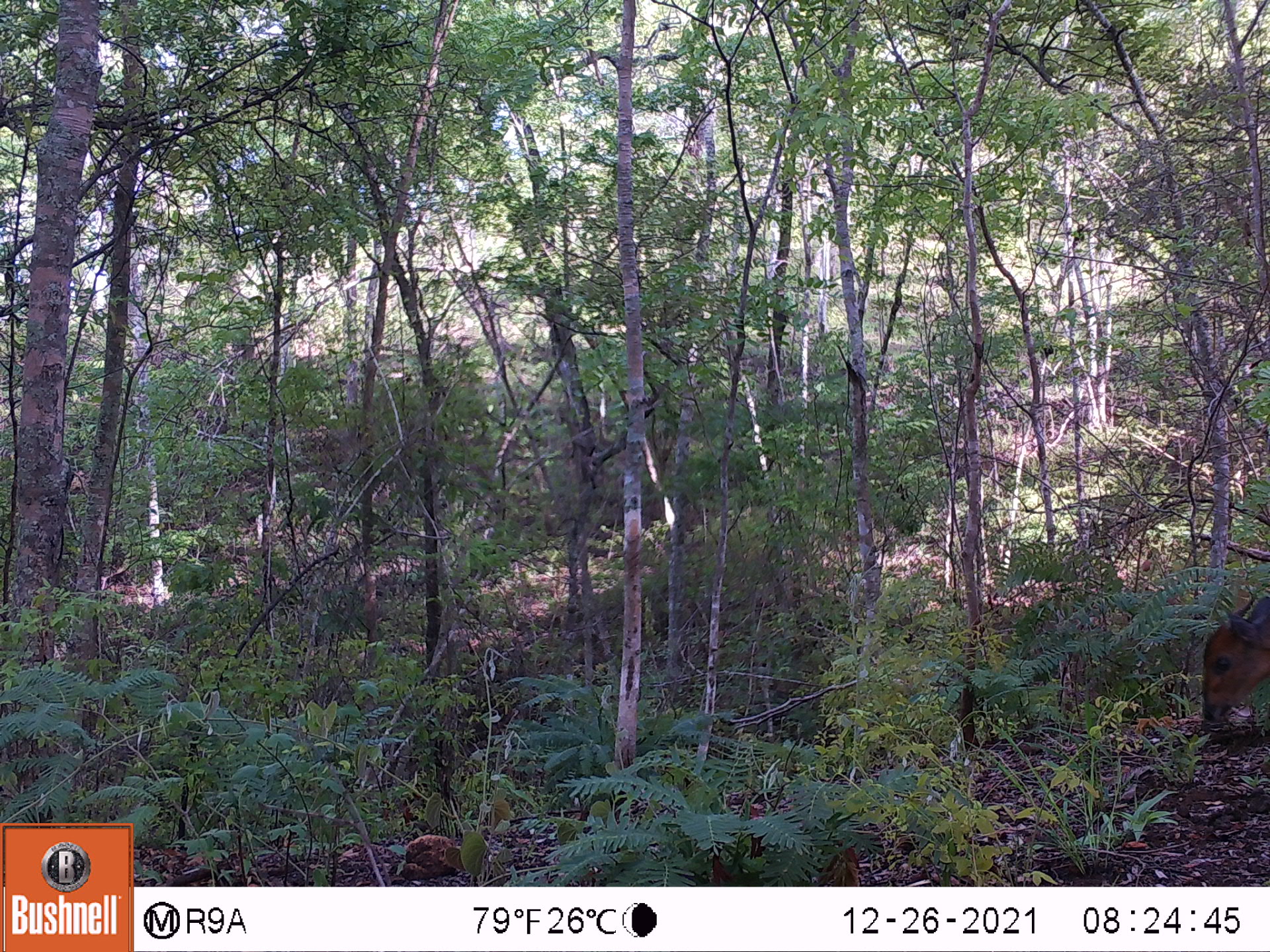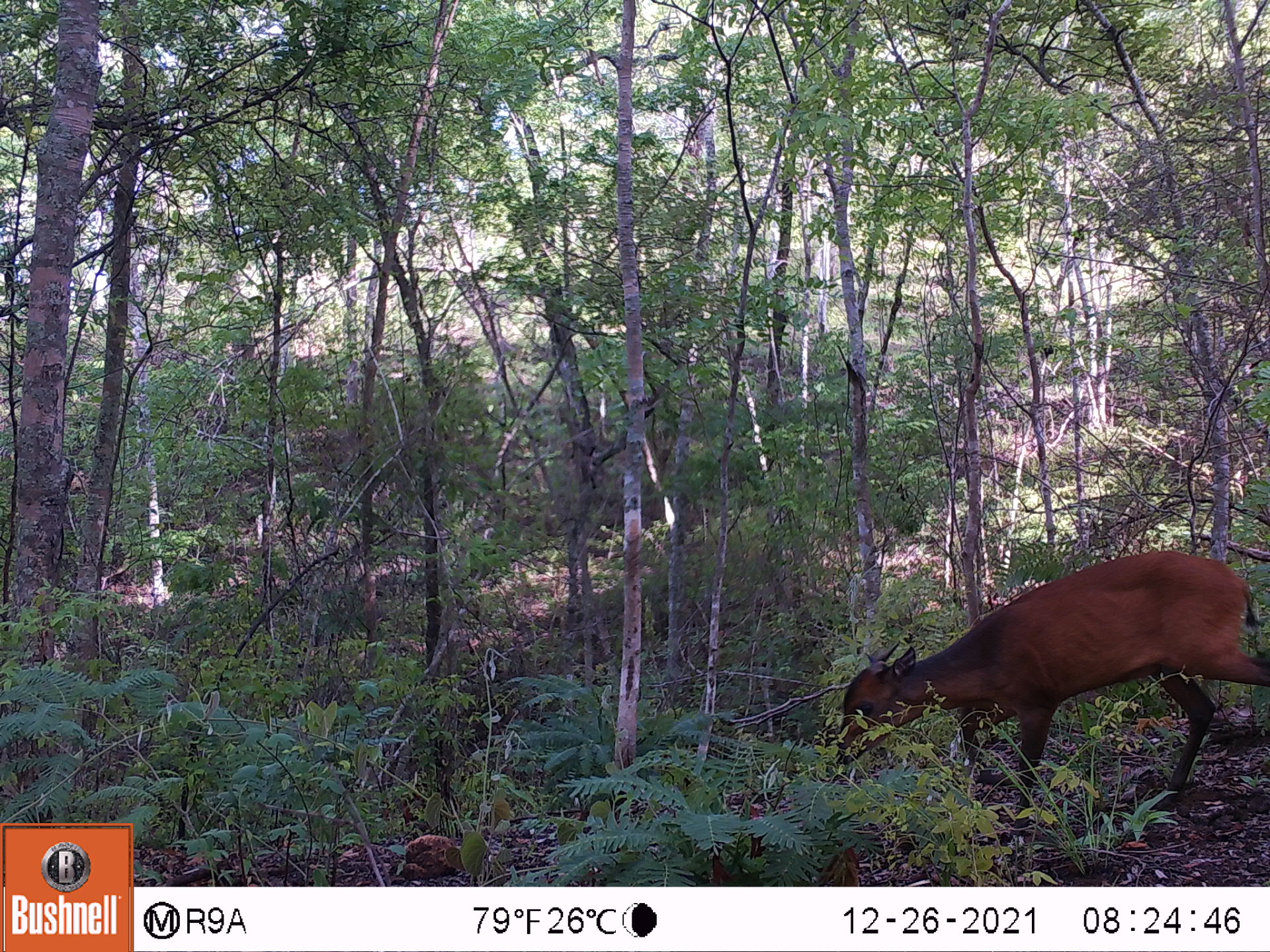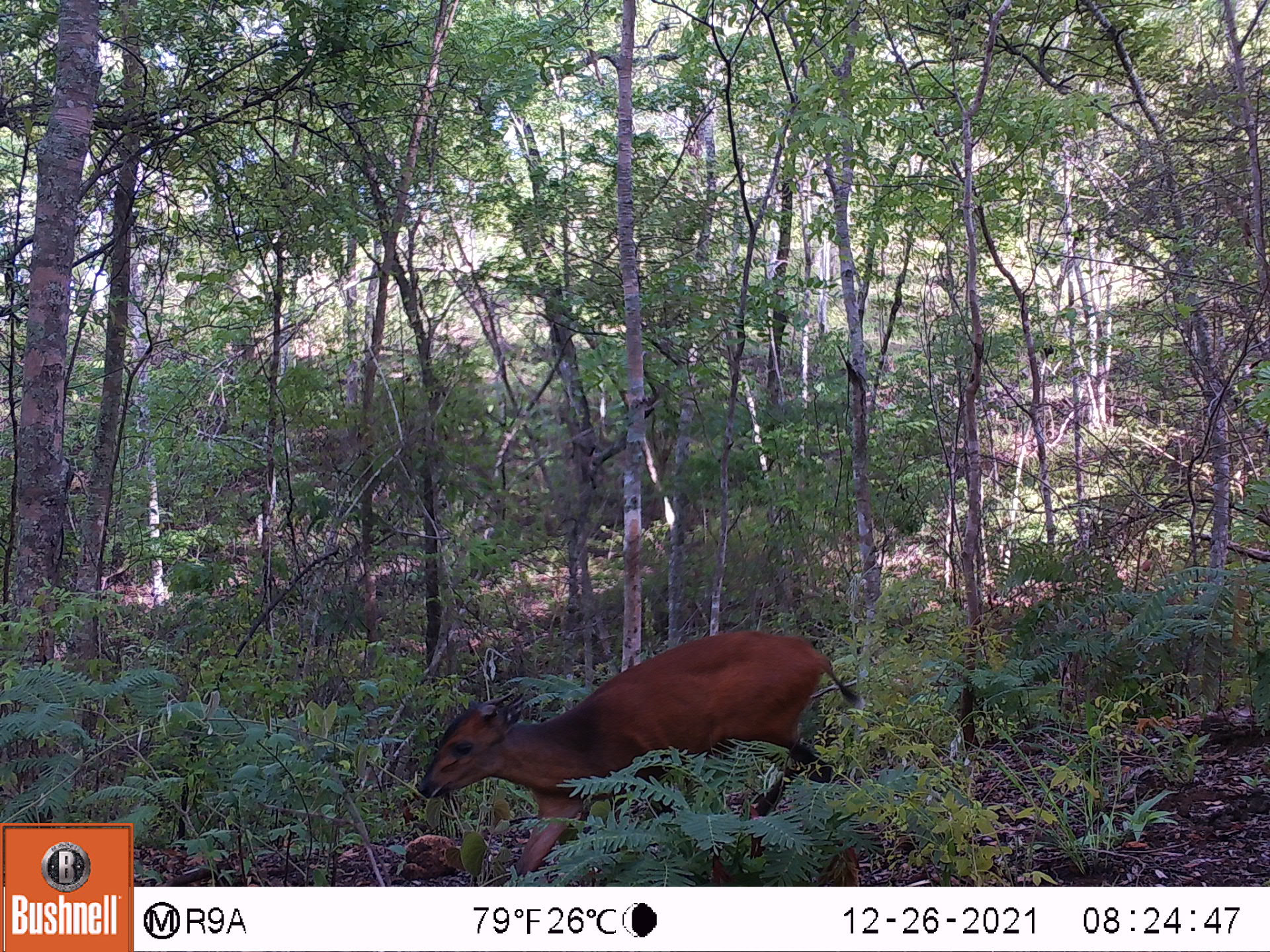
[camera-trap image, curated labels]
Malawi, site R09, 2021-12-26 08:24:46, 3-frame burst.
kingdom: Animalia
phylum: Chordata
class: Mammalia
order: Artiodactyla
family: Bovidae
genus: Cephalophorus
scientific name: Cephalophorus natalensis natalensis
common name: red duiker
Red duiker (Cephalophorus natalensis natalensis), count 1.